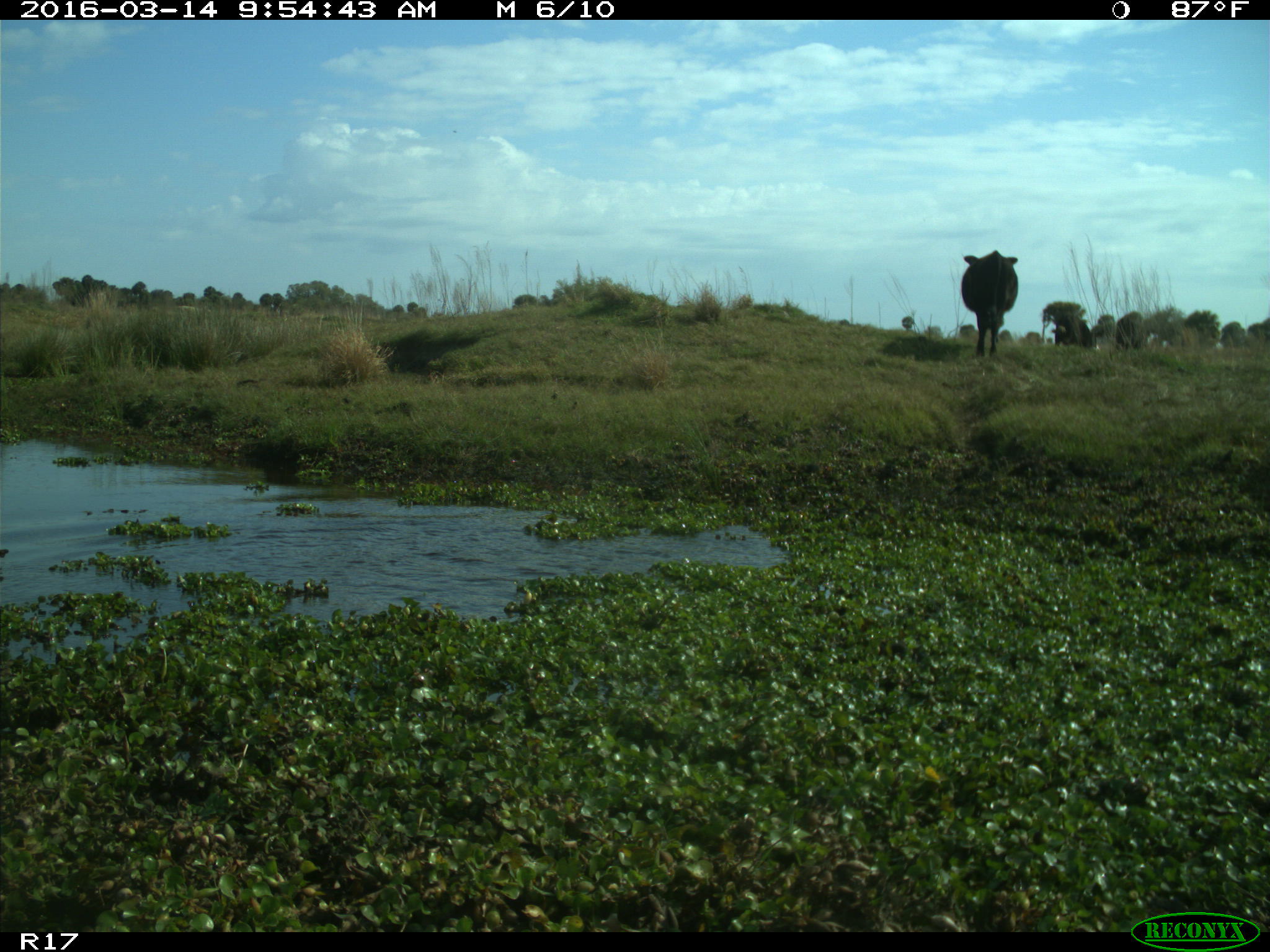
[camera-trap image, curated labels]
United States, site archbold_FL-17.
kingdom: Animalia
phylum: Chordata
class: Mammalia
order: Artiodactyla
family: Bovidae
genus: Bos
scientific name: Bos taurus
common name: domestic cow